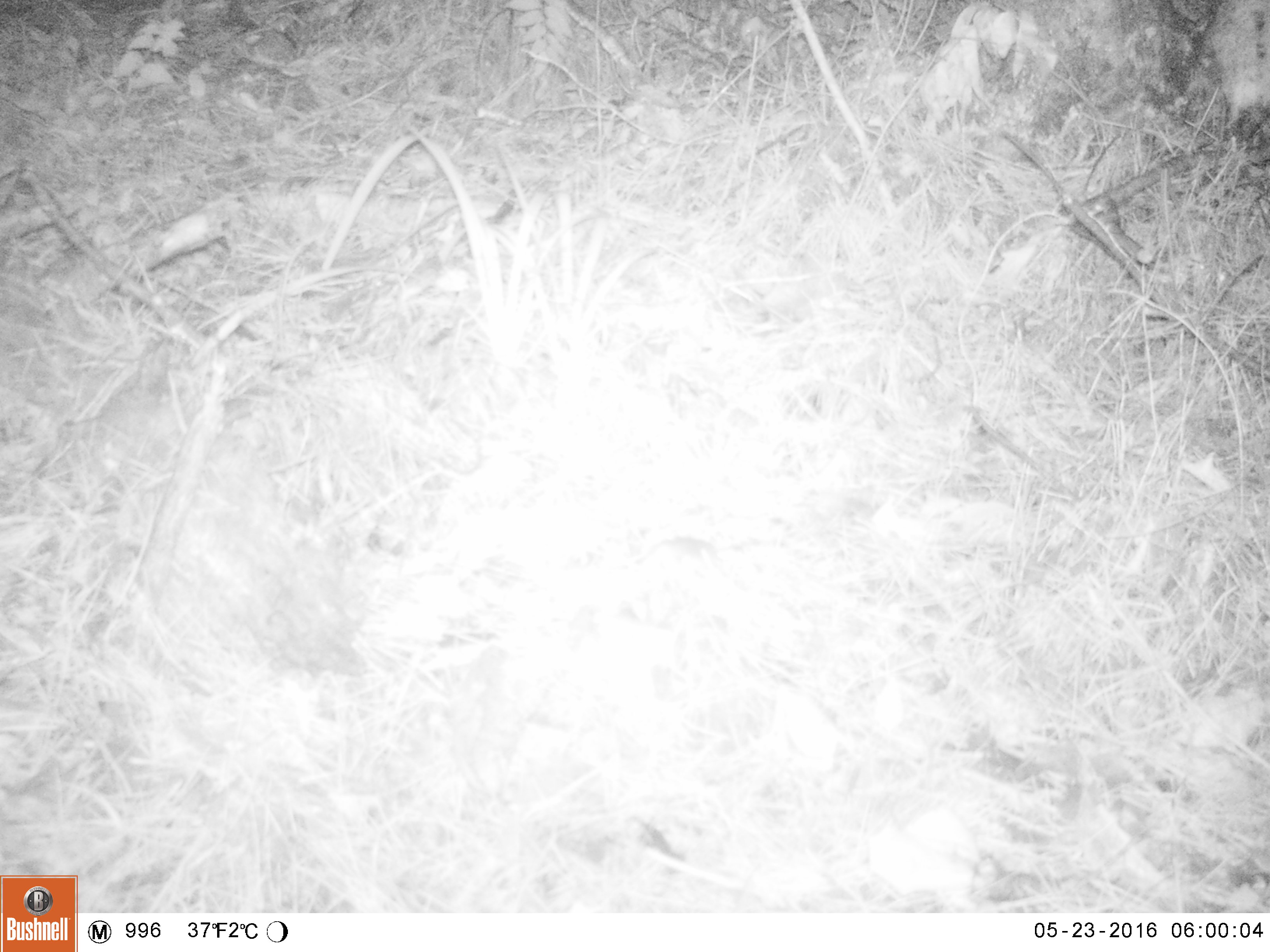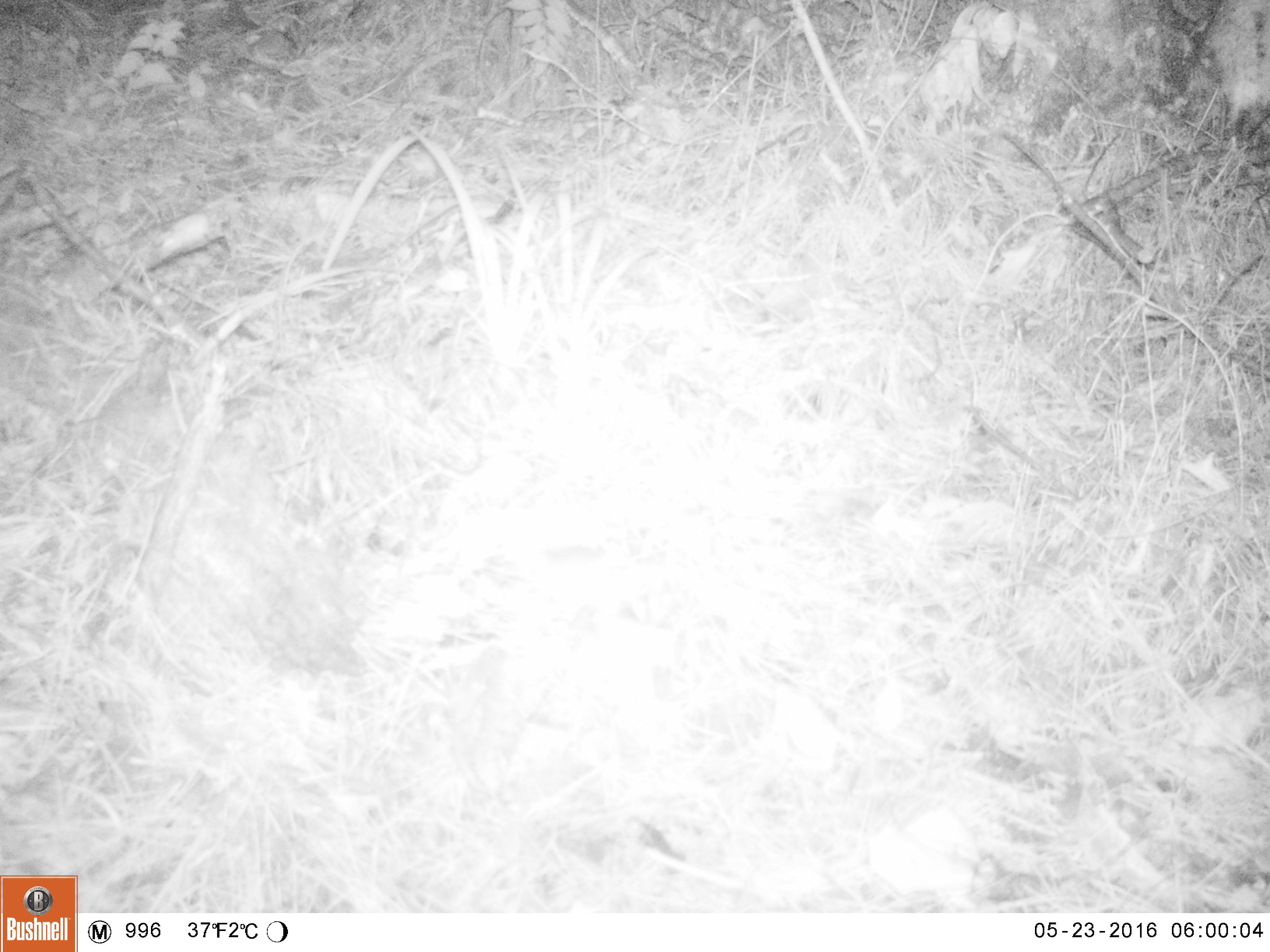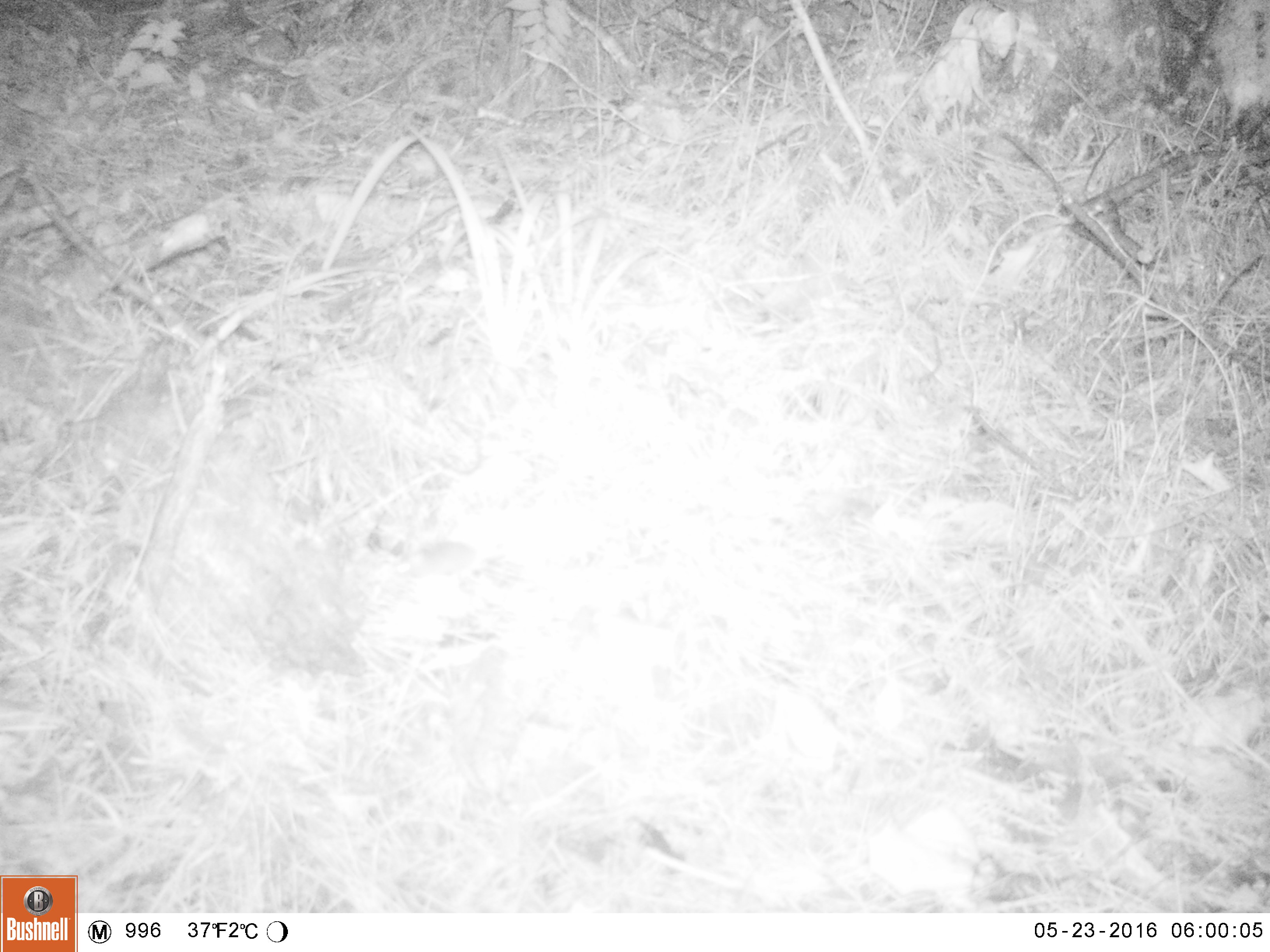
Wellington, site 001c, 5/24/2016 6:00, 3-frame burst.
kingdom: Animalia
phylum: Chordata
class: Mammalia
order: Rodentia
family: Muridae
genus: Mus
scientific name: Mus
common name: mouse